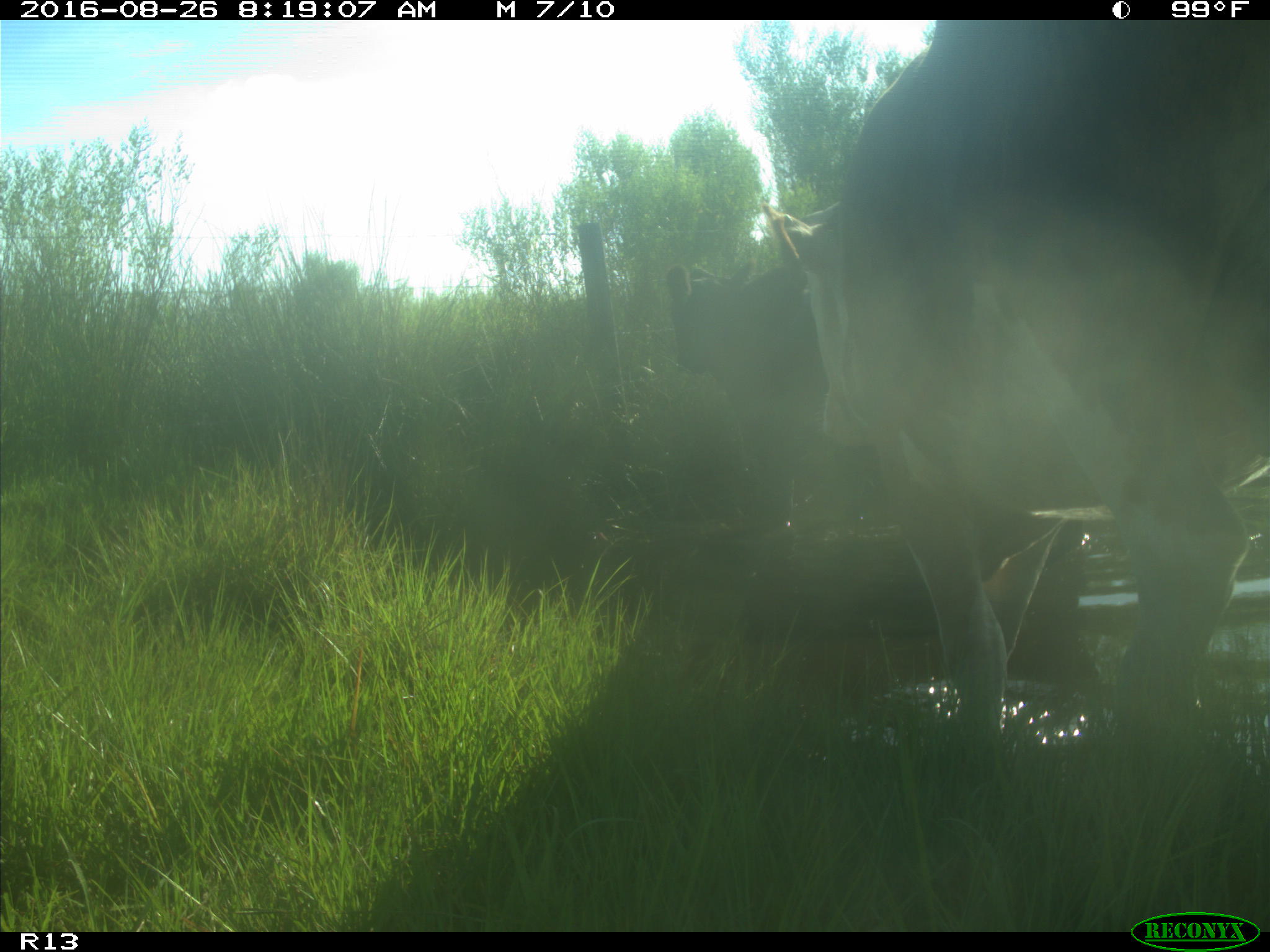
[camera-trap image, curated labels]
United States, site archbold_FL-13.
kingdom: Animalia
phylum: Chordata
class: Mammalia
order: Artiodactyla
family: Bovidae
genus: Bos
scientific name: Bos taurus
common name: domestic cow